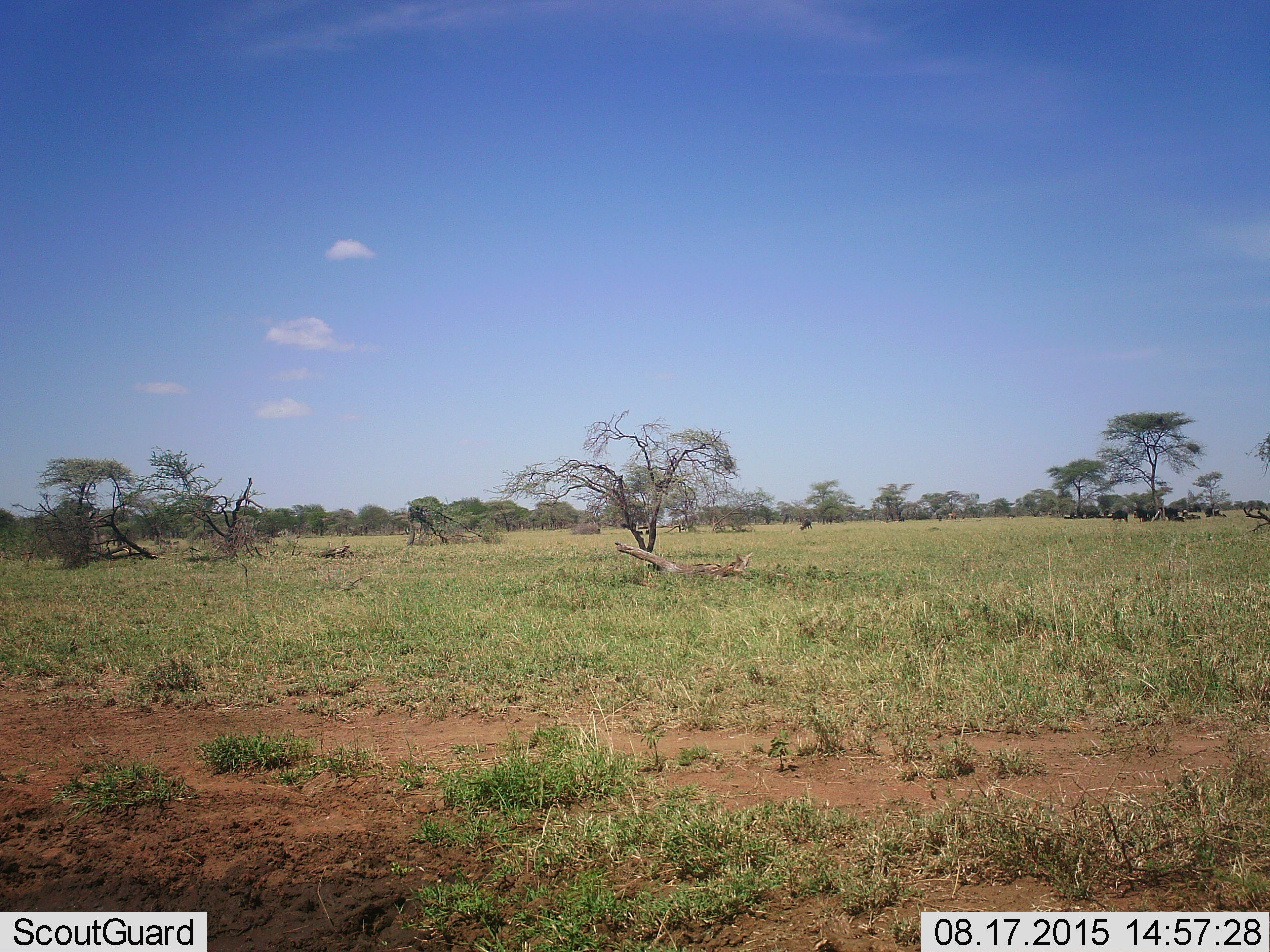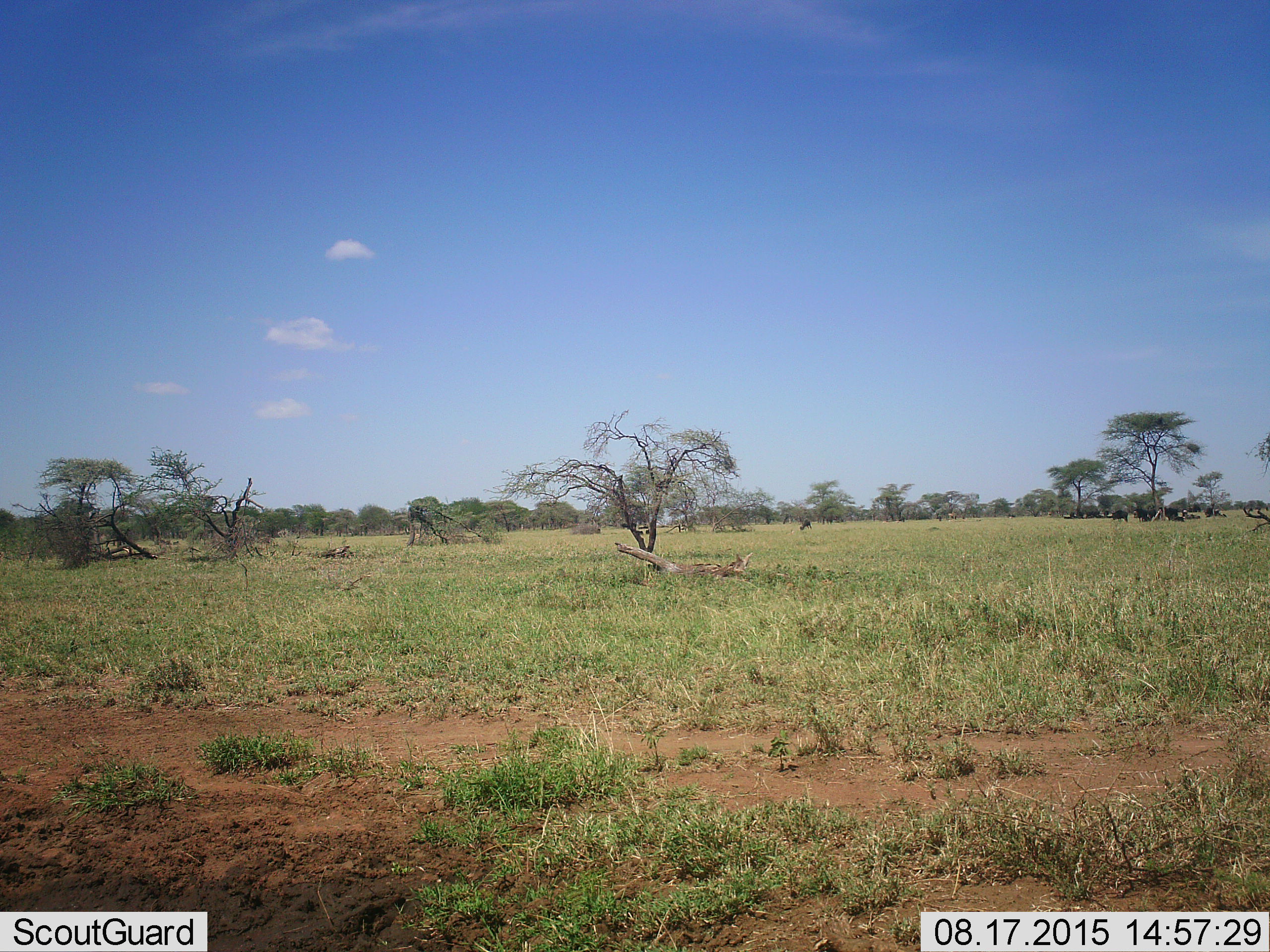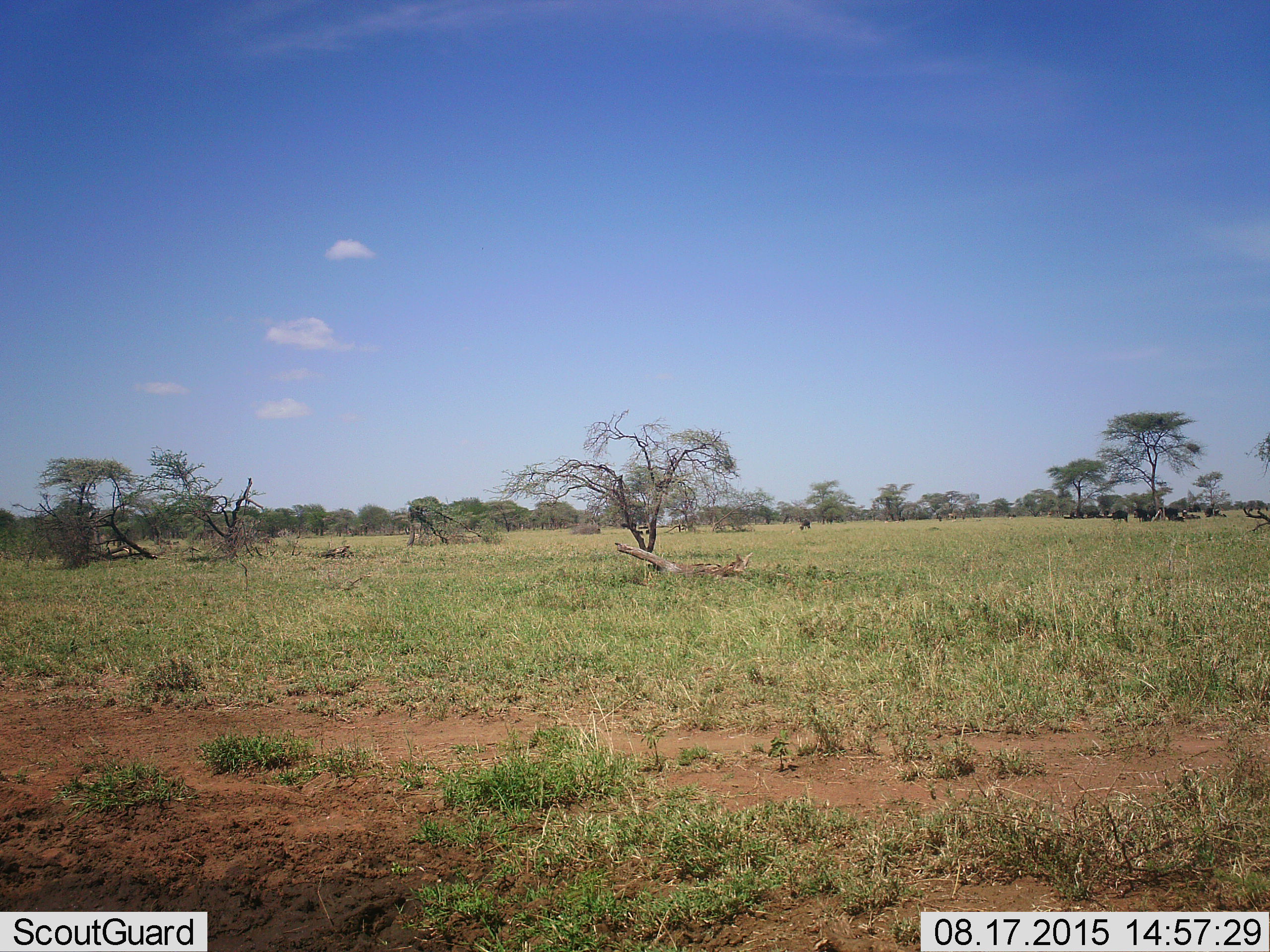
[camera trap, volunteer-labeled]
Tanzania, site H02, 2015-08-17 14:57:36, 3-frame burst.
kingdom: Animalia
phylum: Chordata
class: Mammalia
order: Artiodactyla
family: Bovidae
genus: Syncerus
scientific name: Syncerus caffer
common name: cape buffalo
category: buffalo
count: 11-50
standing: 67%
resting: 67%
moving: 0%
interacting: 0%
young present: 33%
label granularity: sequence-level